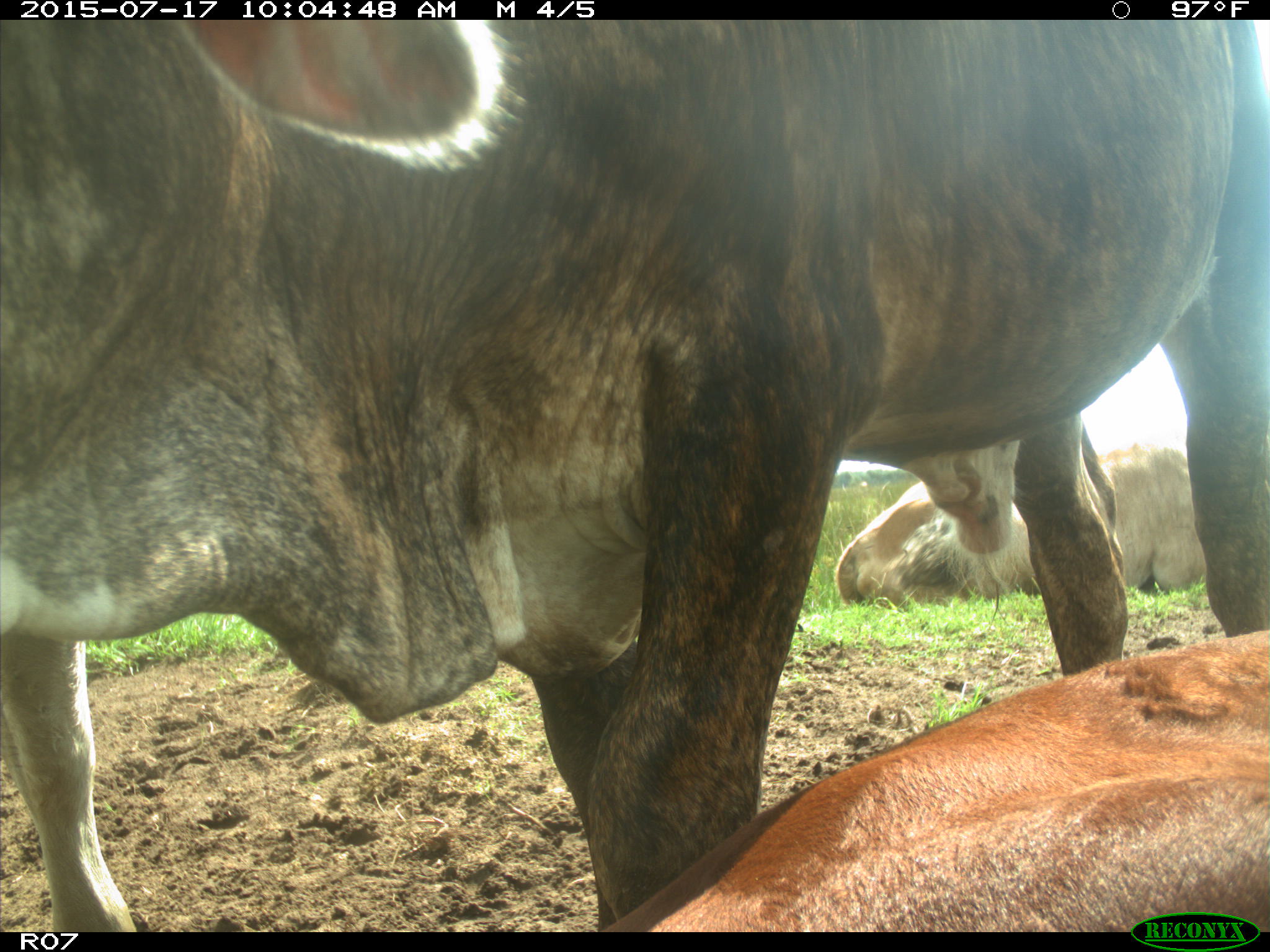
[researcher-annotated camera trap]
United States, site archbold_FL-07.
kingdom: Animalia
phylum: Chordata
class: Mammalia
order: Artiodactyla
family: Bovidae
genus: Bos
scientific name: Bos taurus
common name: domestic cow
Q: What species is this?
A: Bos taurus (domestic cow).